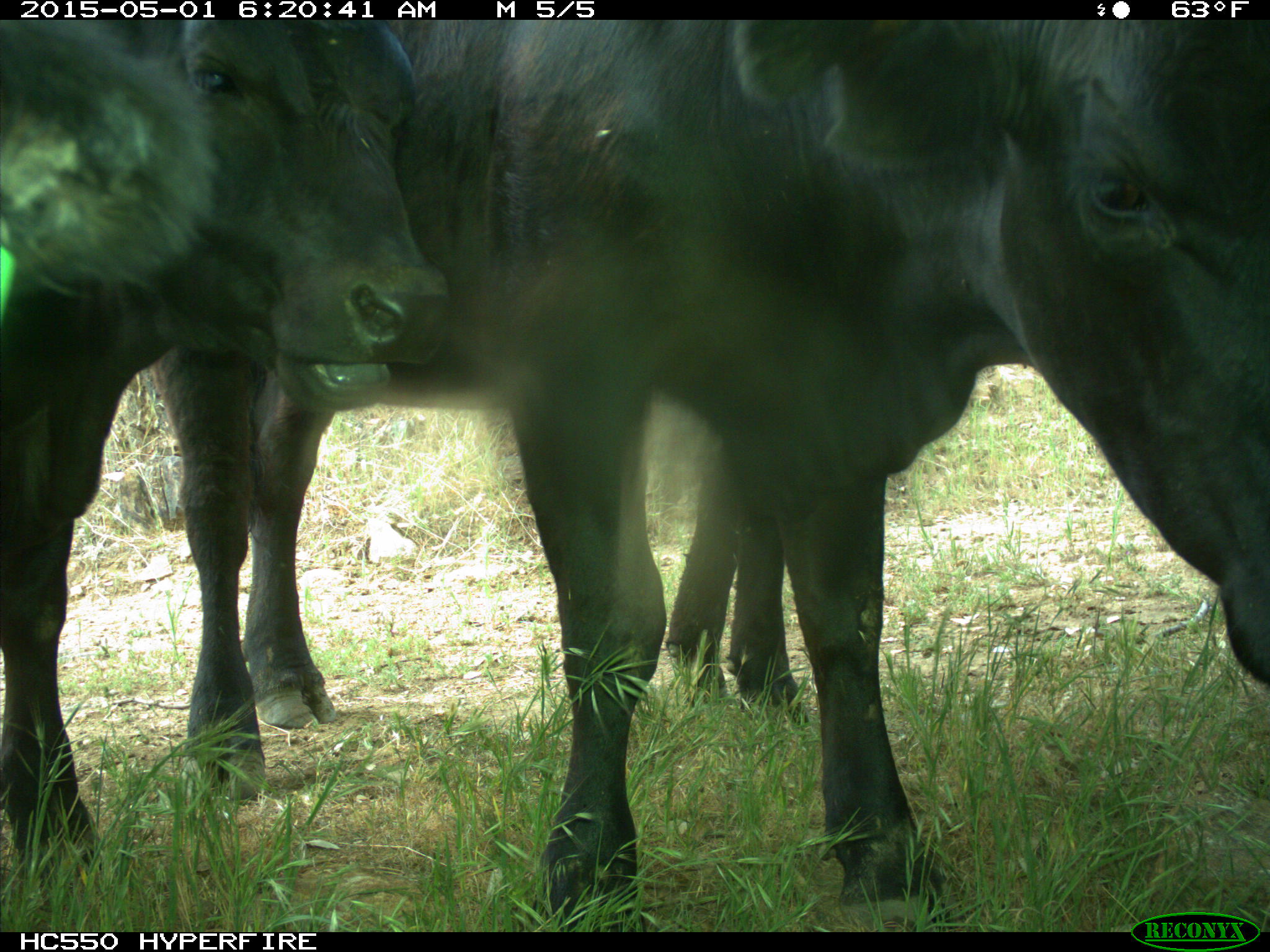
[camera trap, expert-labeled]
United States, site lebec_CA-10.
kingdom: Animalia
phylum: Chordata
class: Mammalia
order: Artiodactyla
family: Bovidae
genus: Bos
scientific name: Bos taurus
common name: domestic cow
Bos taurus (domestic cow).